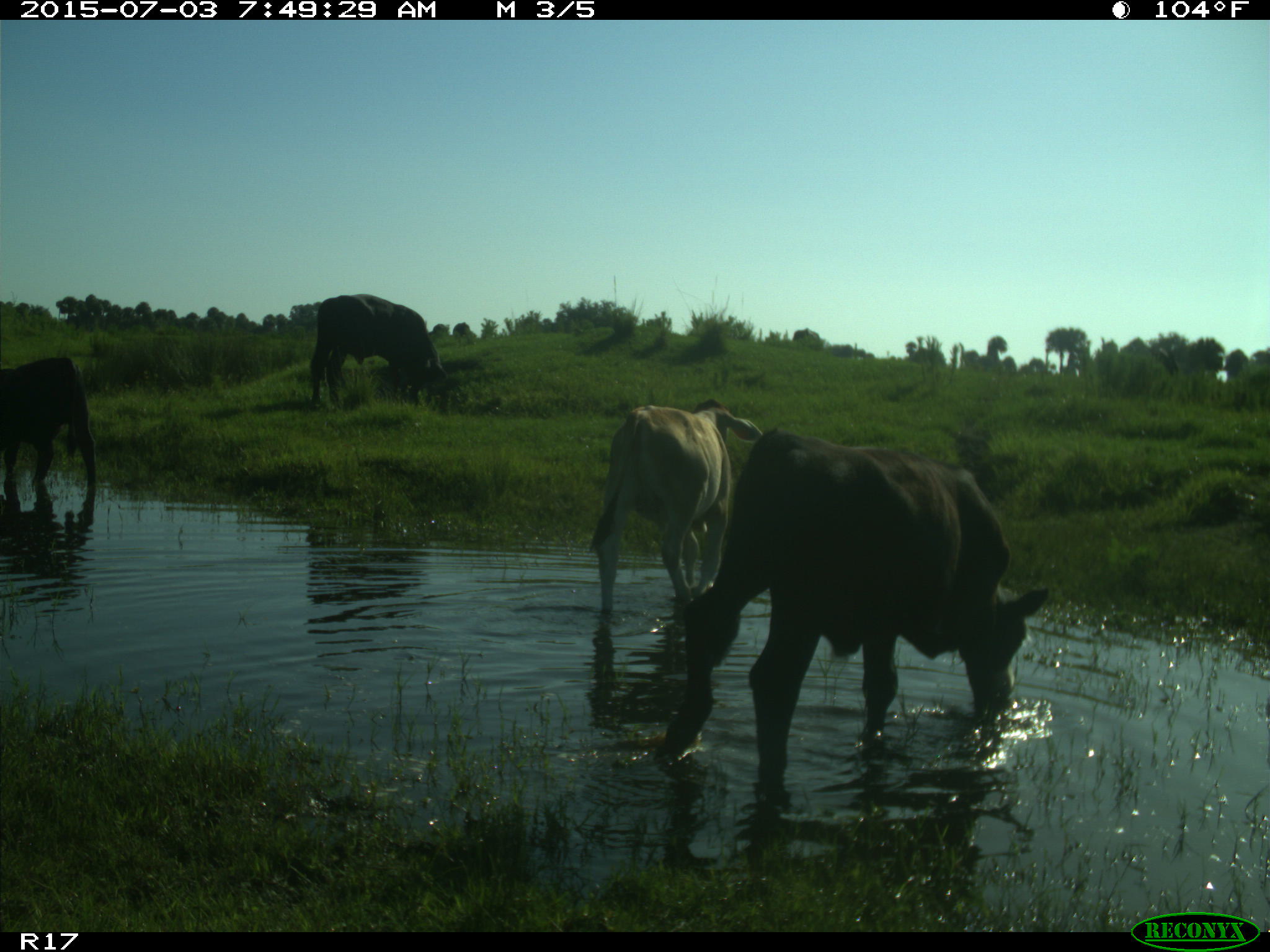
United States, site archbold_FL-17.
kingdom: Animalia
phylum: Chordata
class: Mammalia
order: Artiodactyla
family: Bovidae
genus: Bos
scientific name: Bos taurus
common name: domestic cow